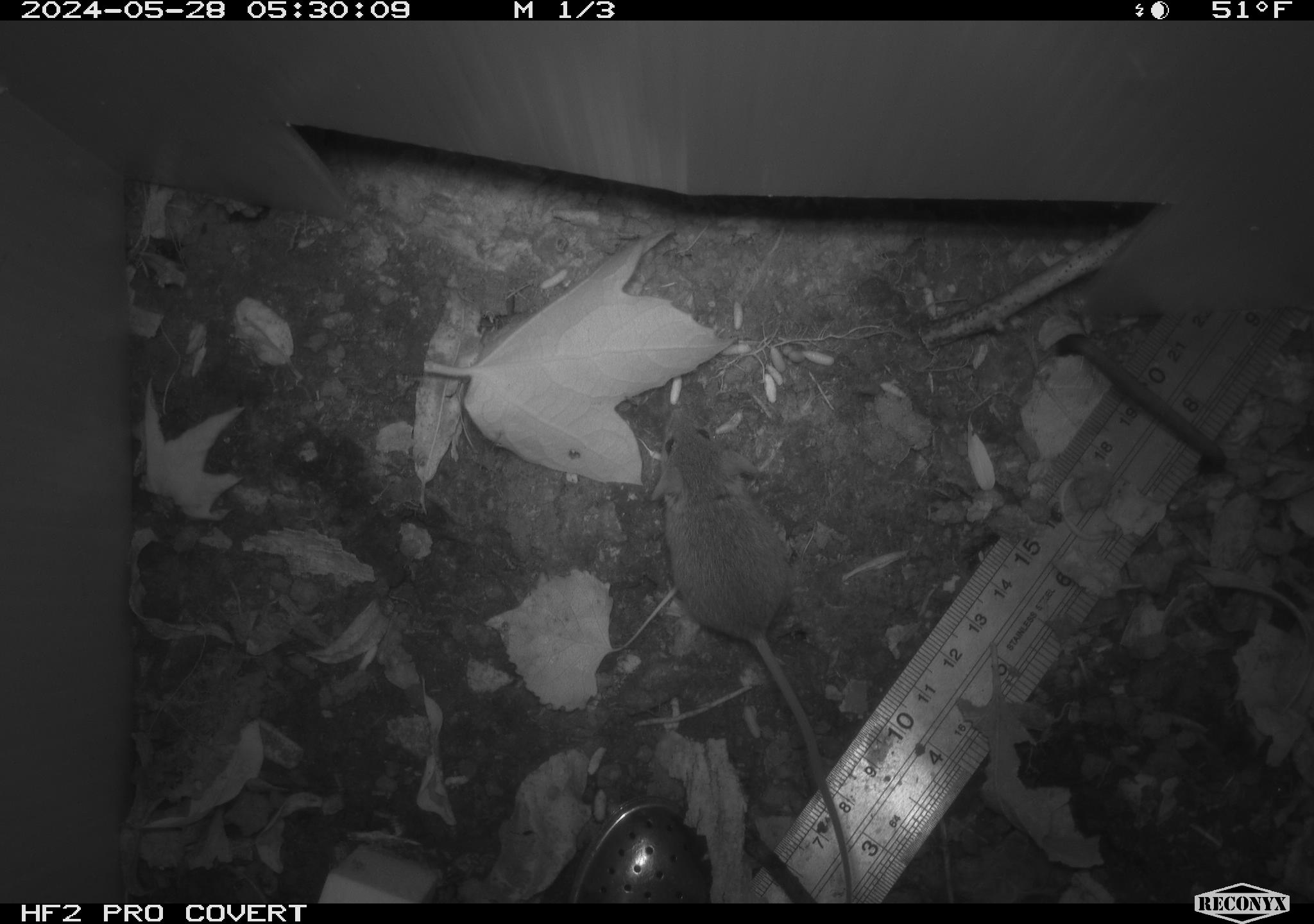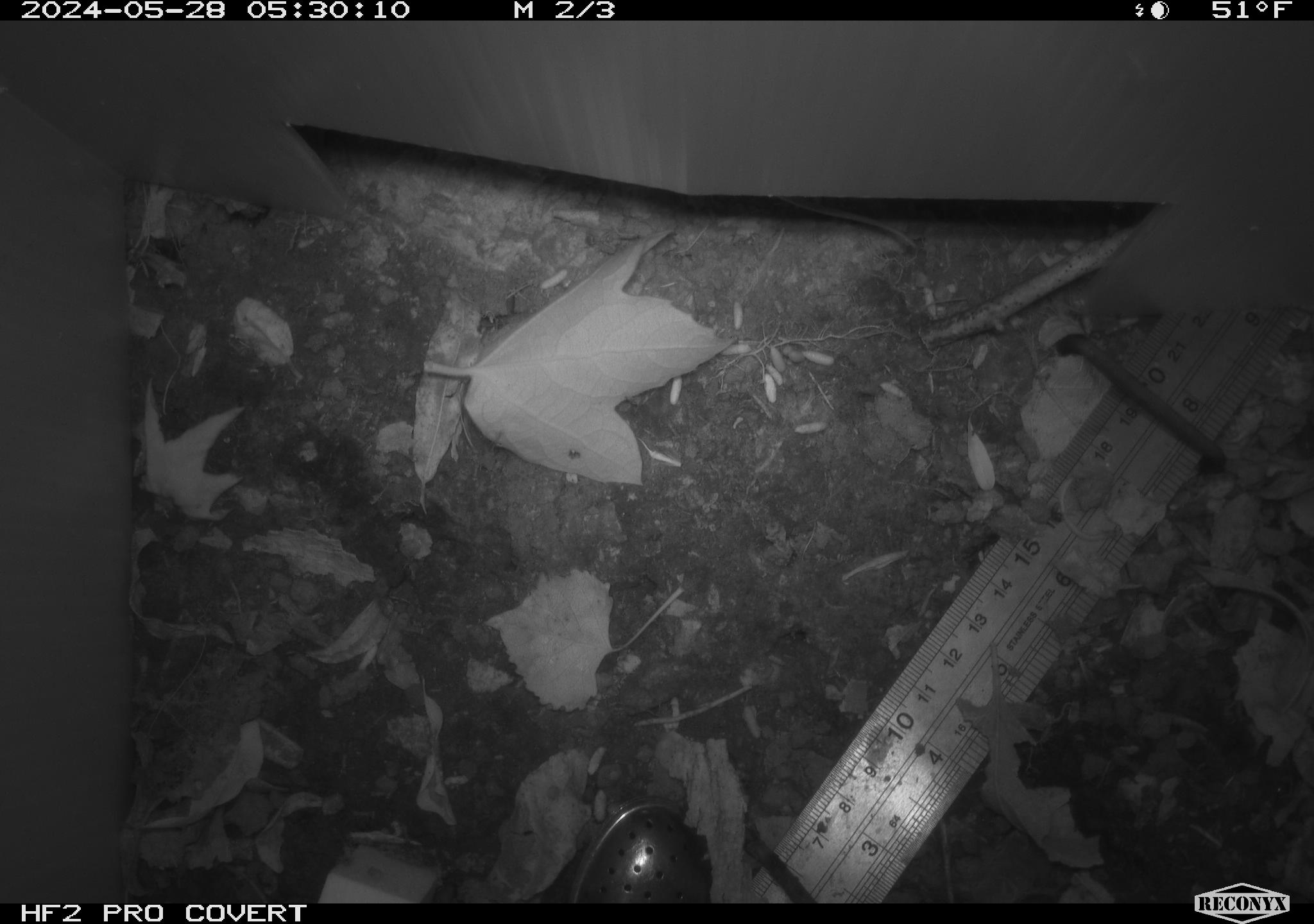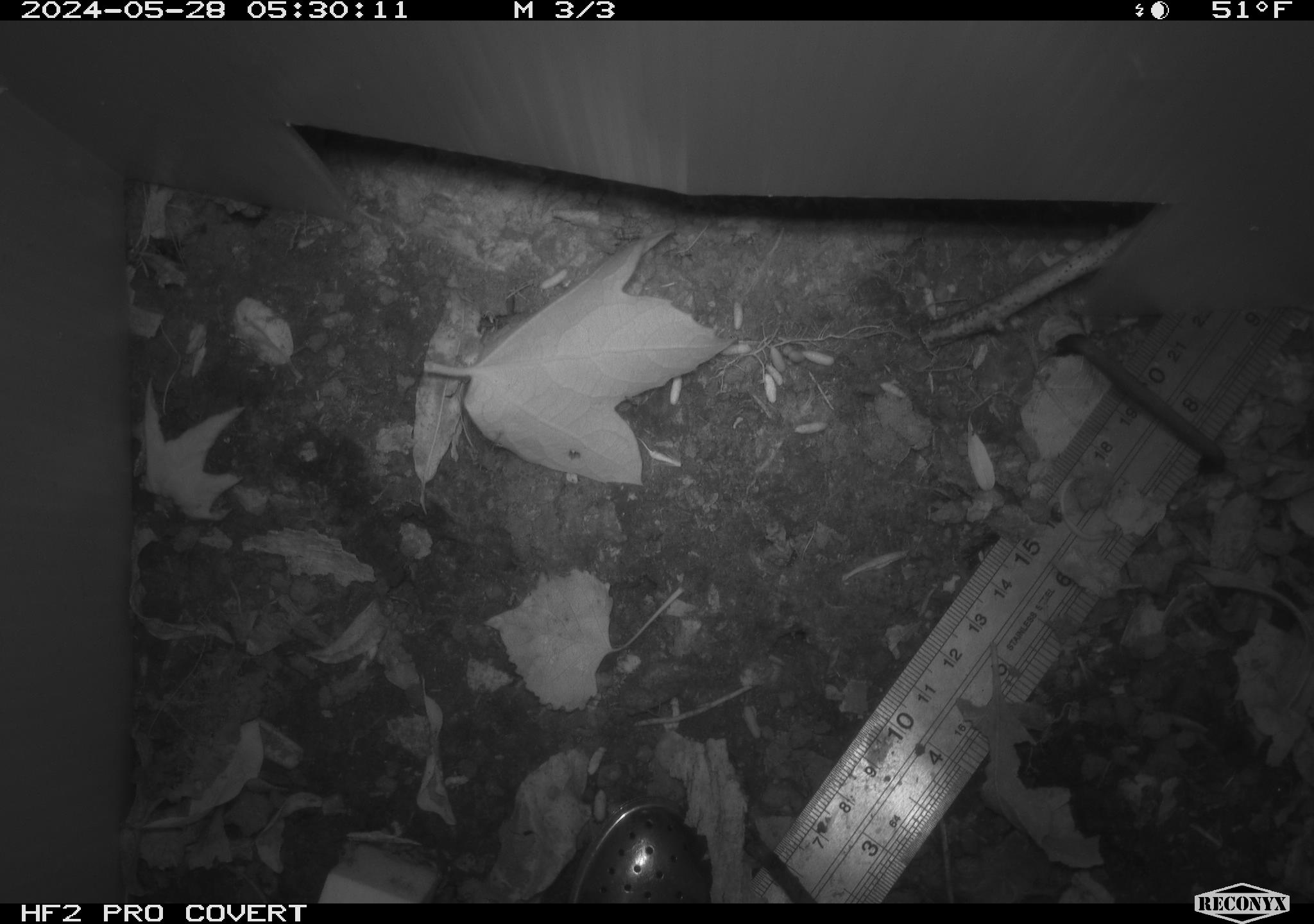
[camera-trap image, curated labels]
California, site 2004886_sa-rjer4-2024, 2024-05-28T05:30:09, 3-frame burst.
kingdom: Animalia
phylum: Chordata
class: Mammalia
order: Rodentia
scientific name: Rodentia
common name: mouse species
Mouse species (Rodentia).